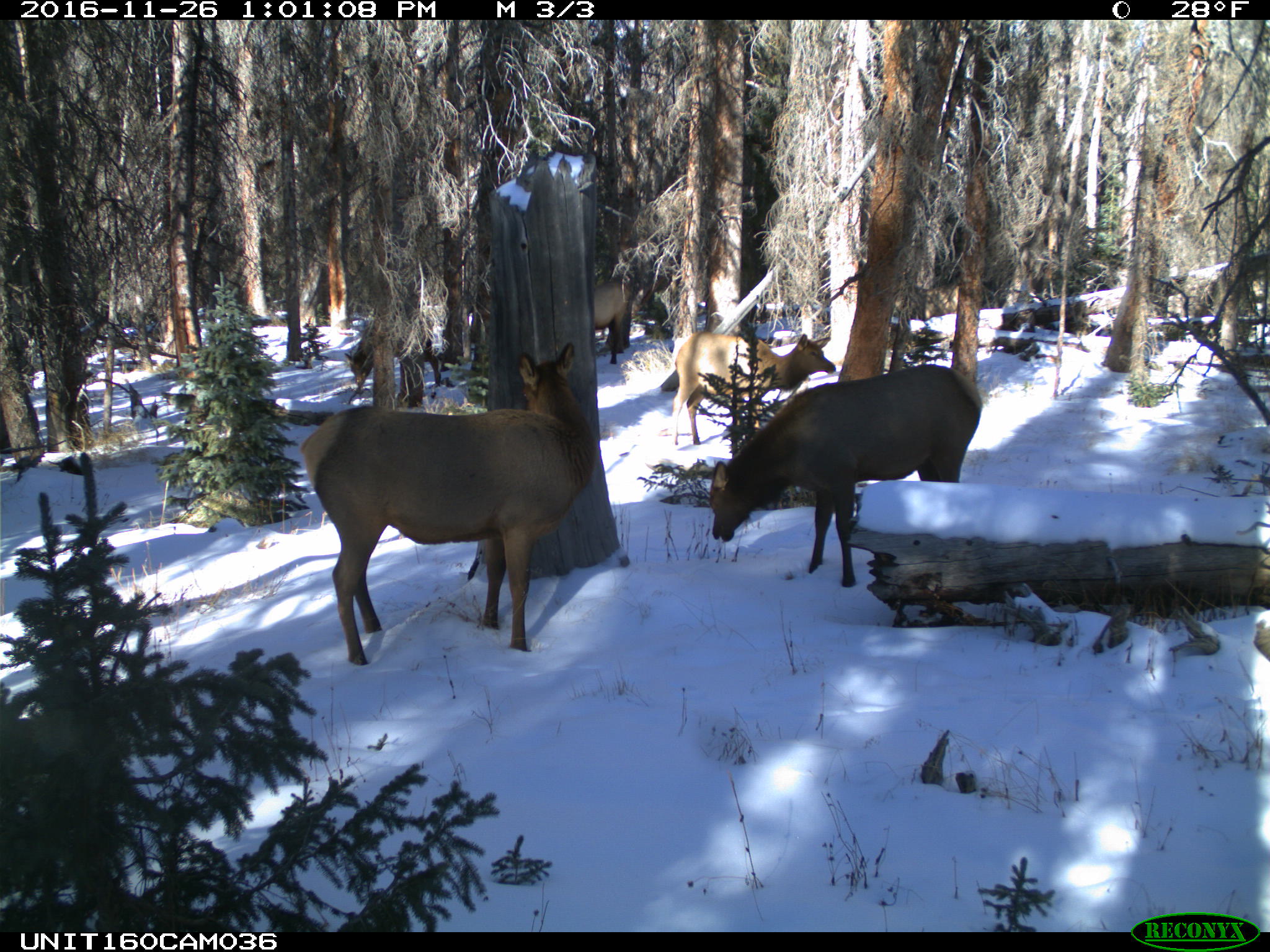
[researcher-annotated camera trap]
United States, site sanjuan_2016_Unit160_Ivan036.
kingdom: Animalia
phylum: Chordata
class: Mammalia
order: Artiodactyla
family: Cervidae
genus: Cervus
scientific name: Cervus elaphus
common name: red deer